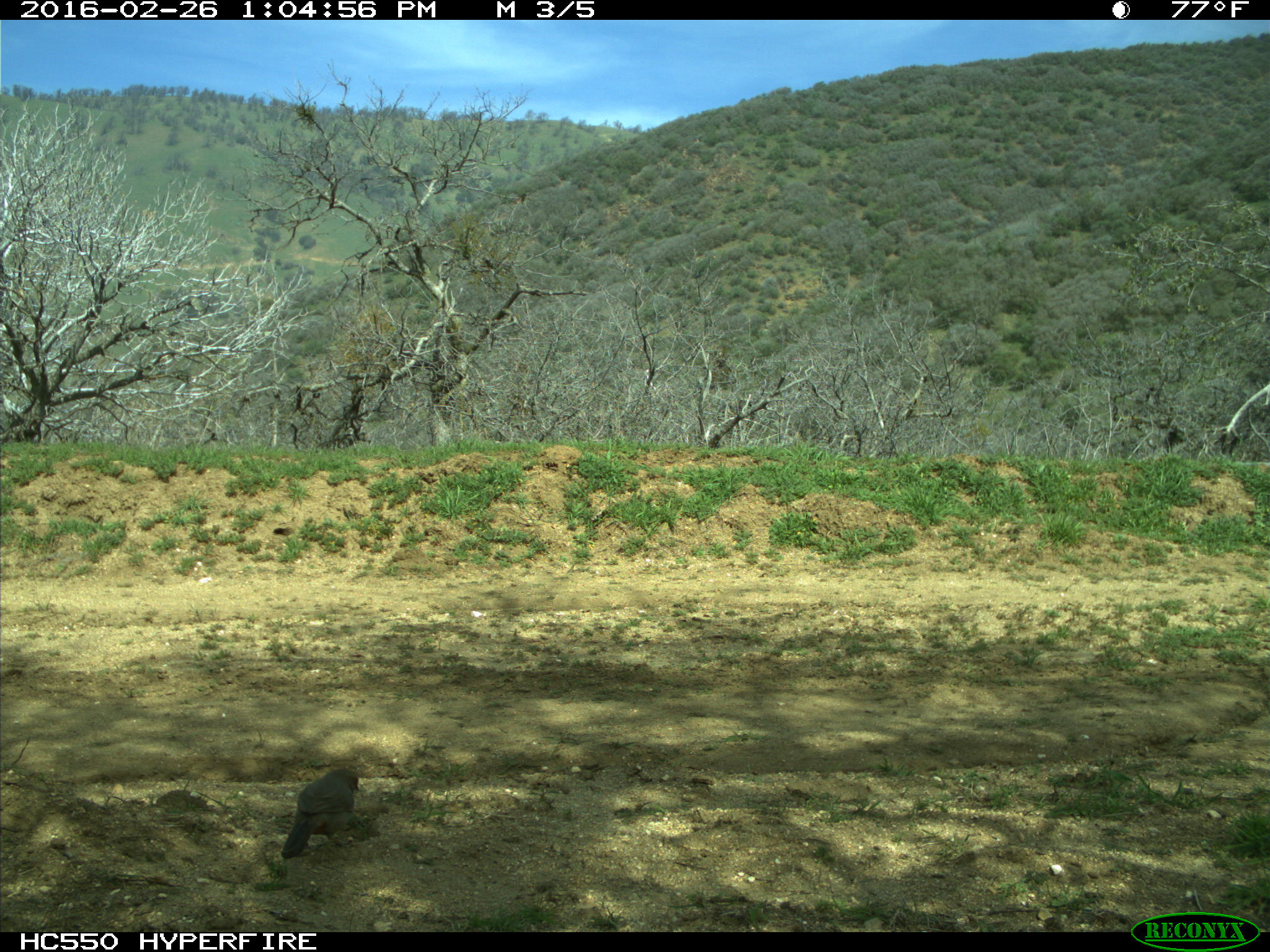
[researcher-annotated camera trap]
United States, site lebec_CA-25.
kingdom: Animalia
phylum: Chordata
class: Aves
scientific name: Aves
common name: birds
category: unidentified bird